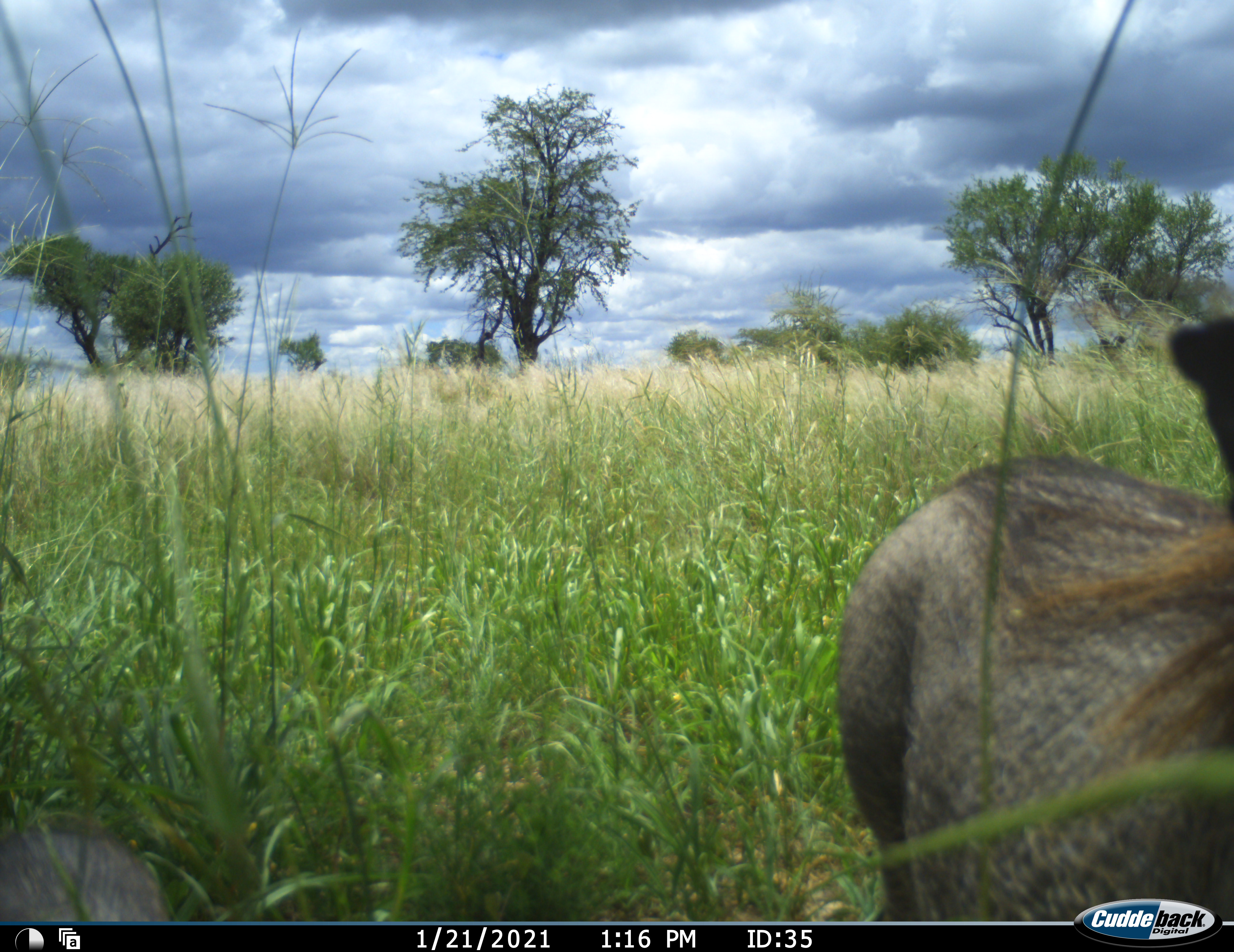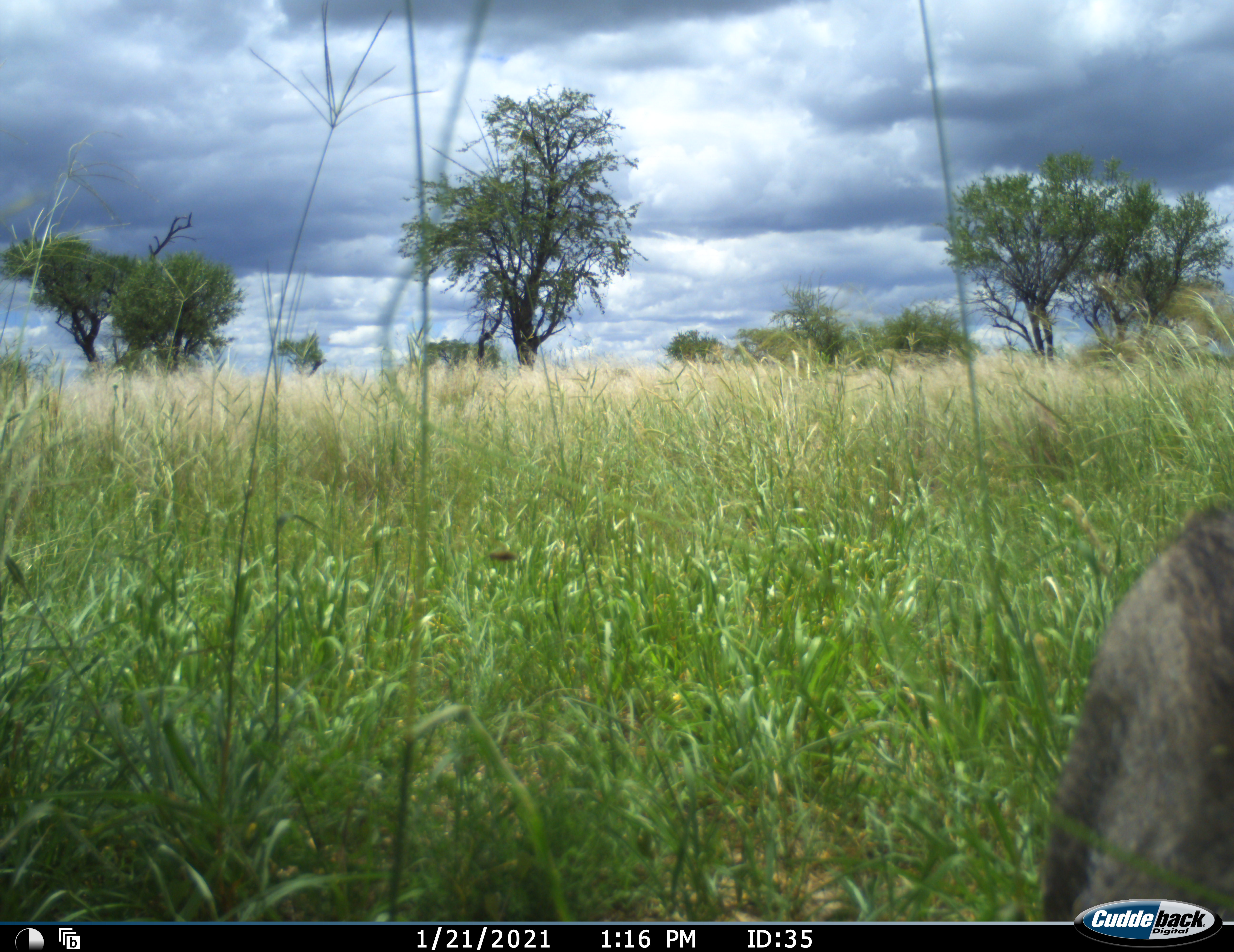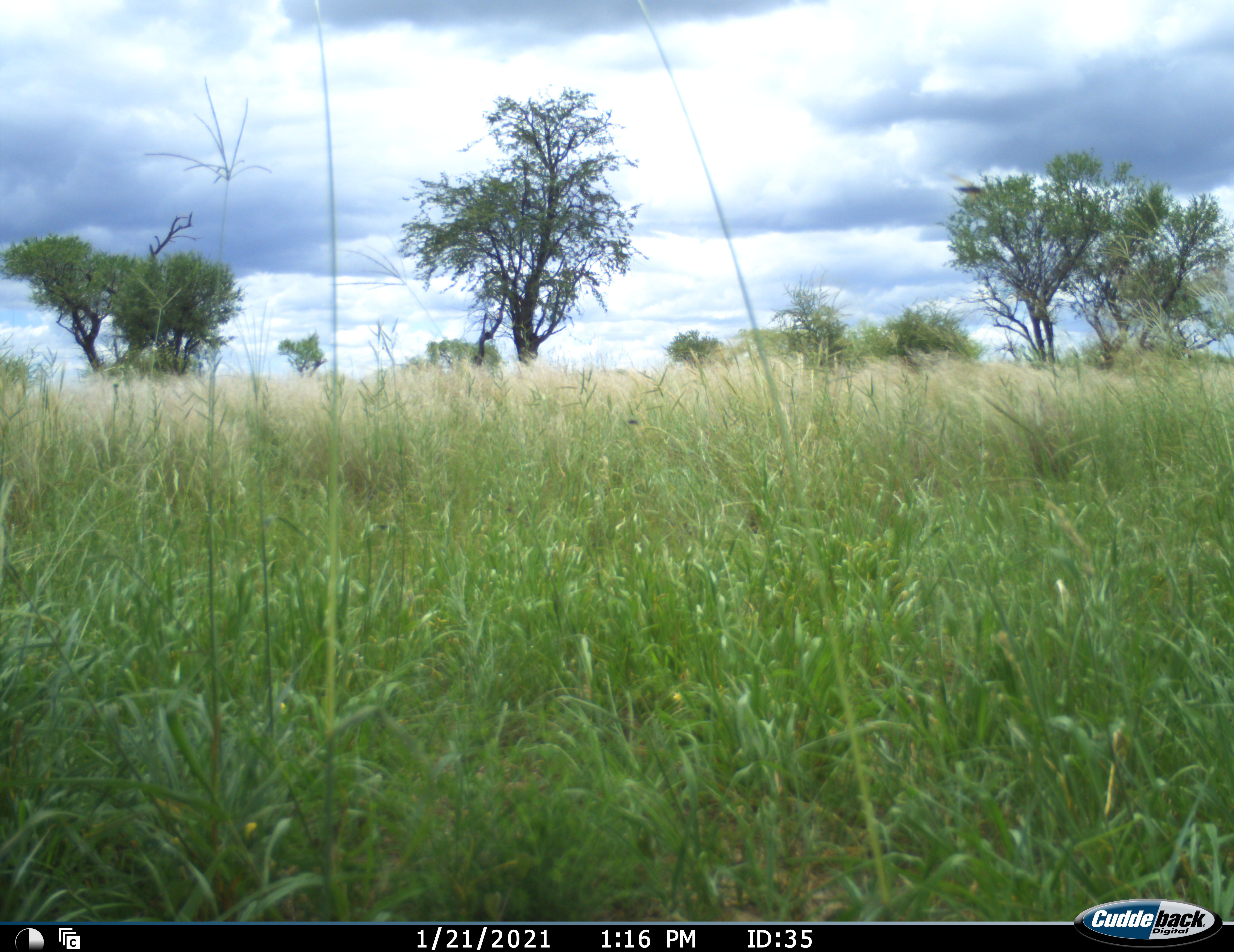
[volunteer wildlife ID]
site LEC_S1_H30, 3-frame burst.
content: unidentified animal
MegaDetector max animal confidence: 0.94